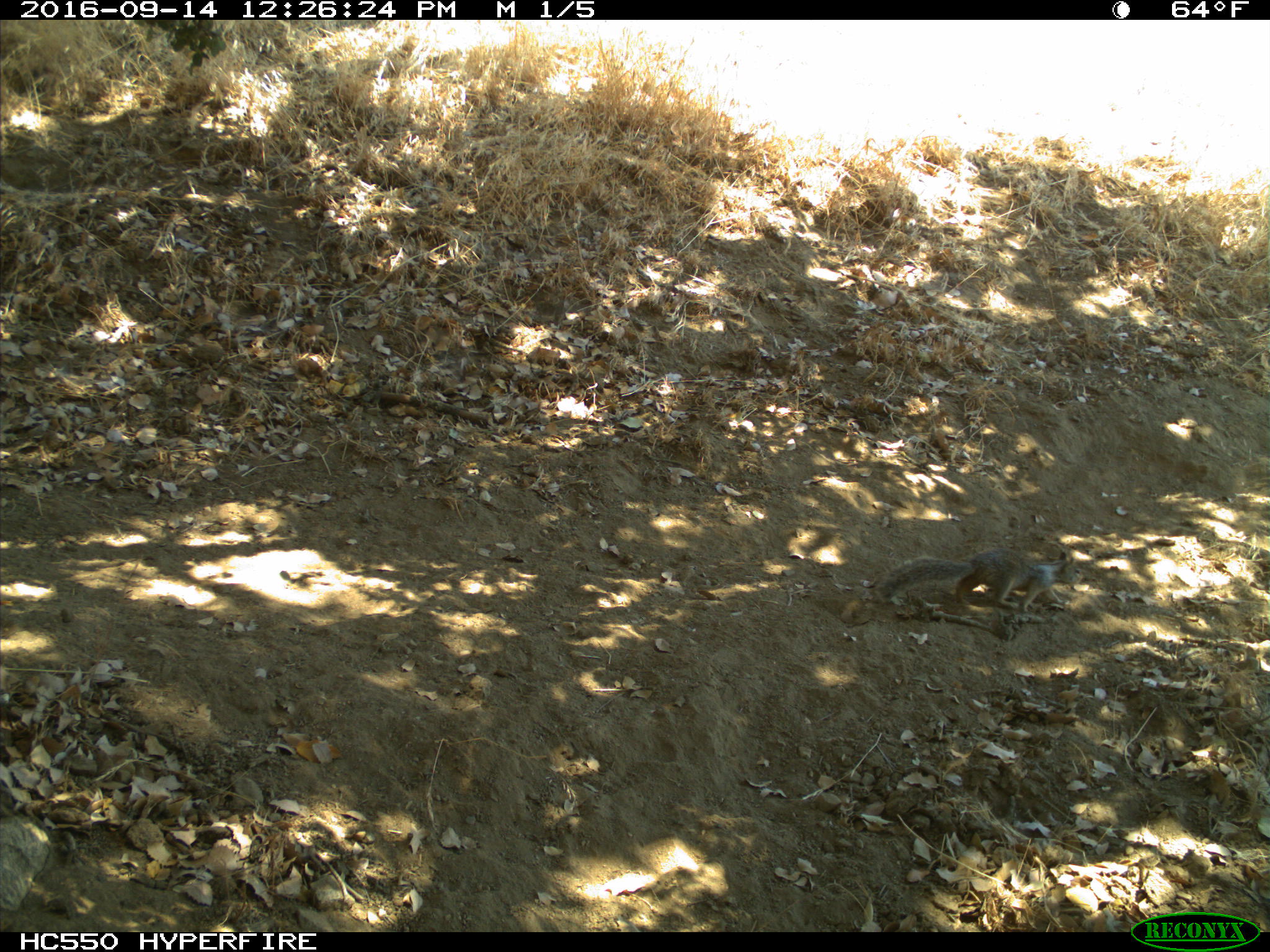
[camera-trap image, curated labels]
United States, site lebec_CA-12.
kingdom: Animalia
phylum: Chordata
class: Mammalia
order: Rodentia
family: Sciuridae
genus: Otospermophilus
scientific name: Otospermophilus beecheyi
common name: california ground squirrel